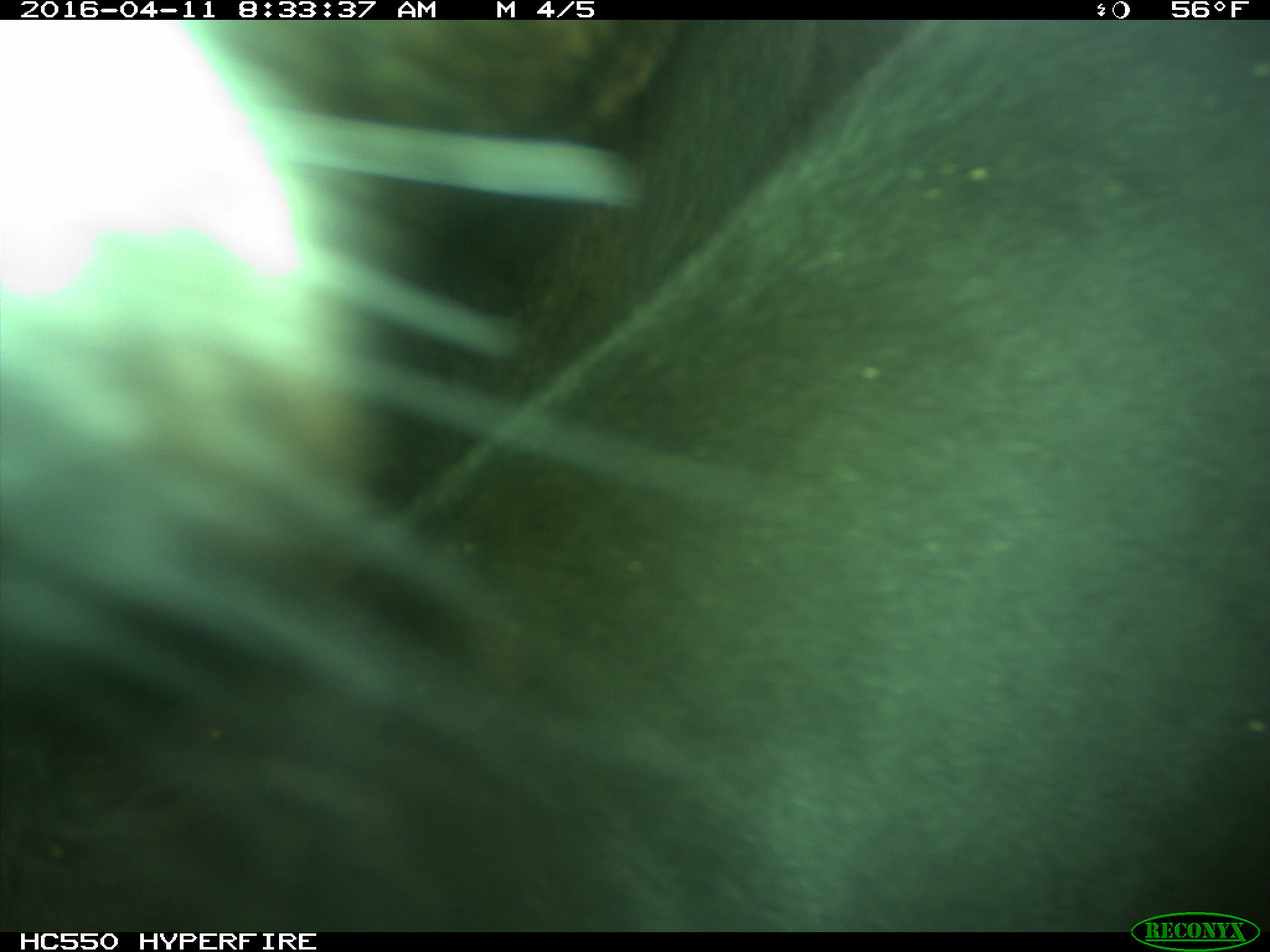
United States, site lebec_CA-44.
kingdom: Animalia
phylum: Chordata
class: Mammalia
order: Artiodactyla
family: Bovidae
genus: Bos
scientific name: Bos taurus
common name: domestic cow